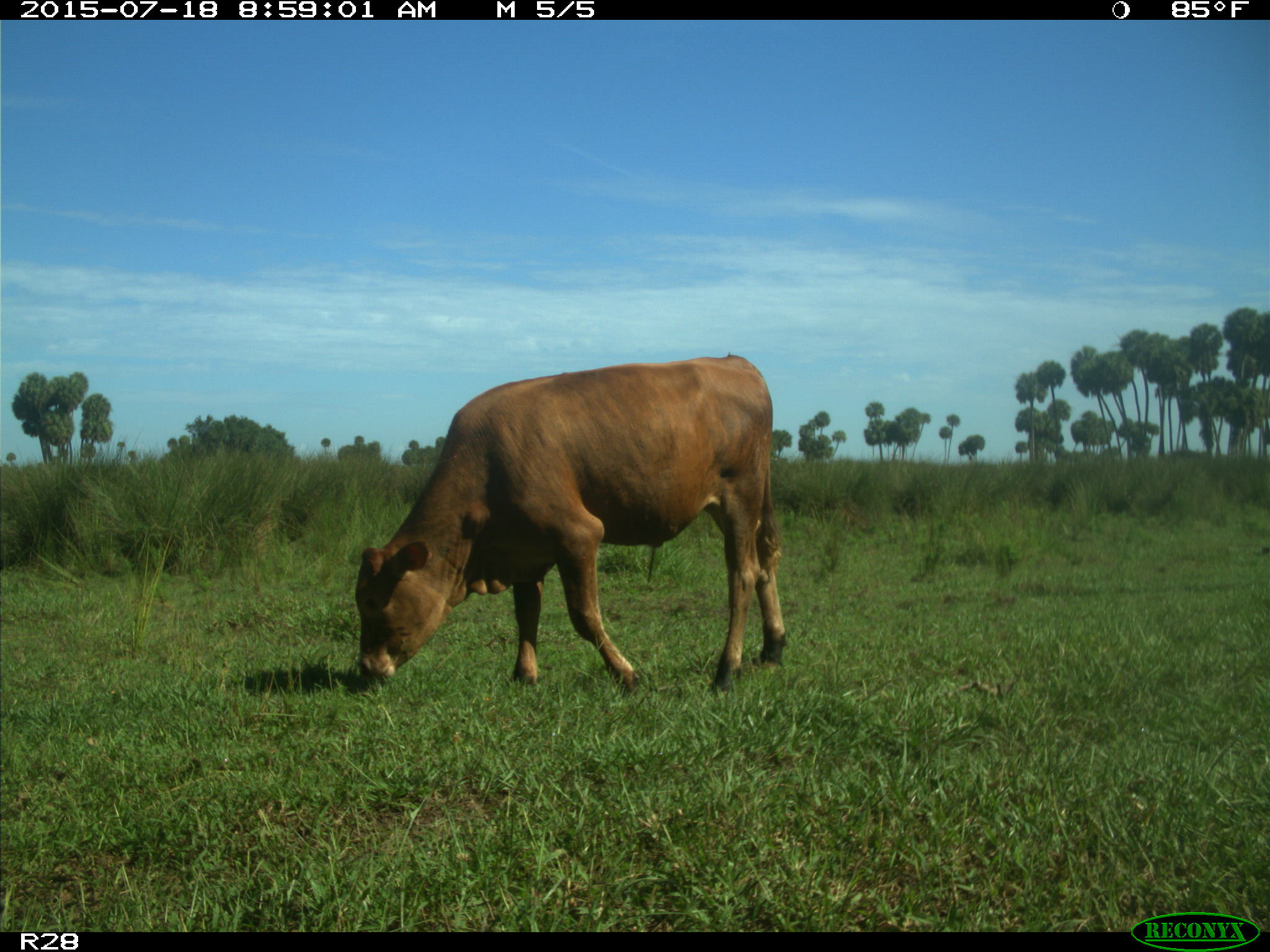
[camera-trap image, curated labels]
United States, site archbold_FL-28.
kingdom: Animalia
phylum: Chordata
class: Mammalia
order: Artiodactyla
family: Bovidae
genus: Bos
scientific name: Bos taurus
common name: domestic cow